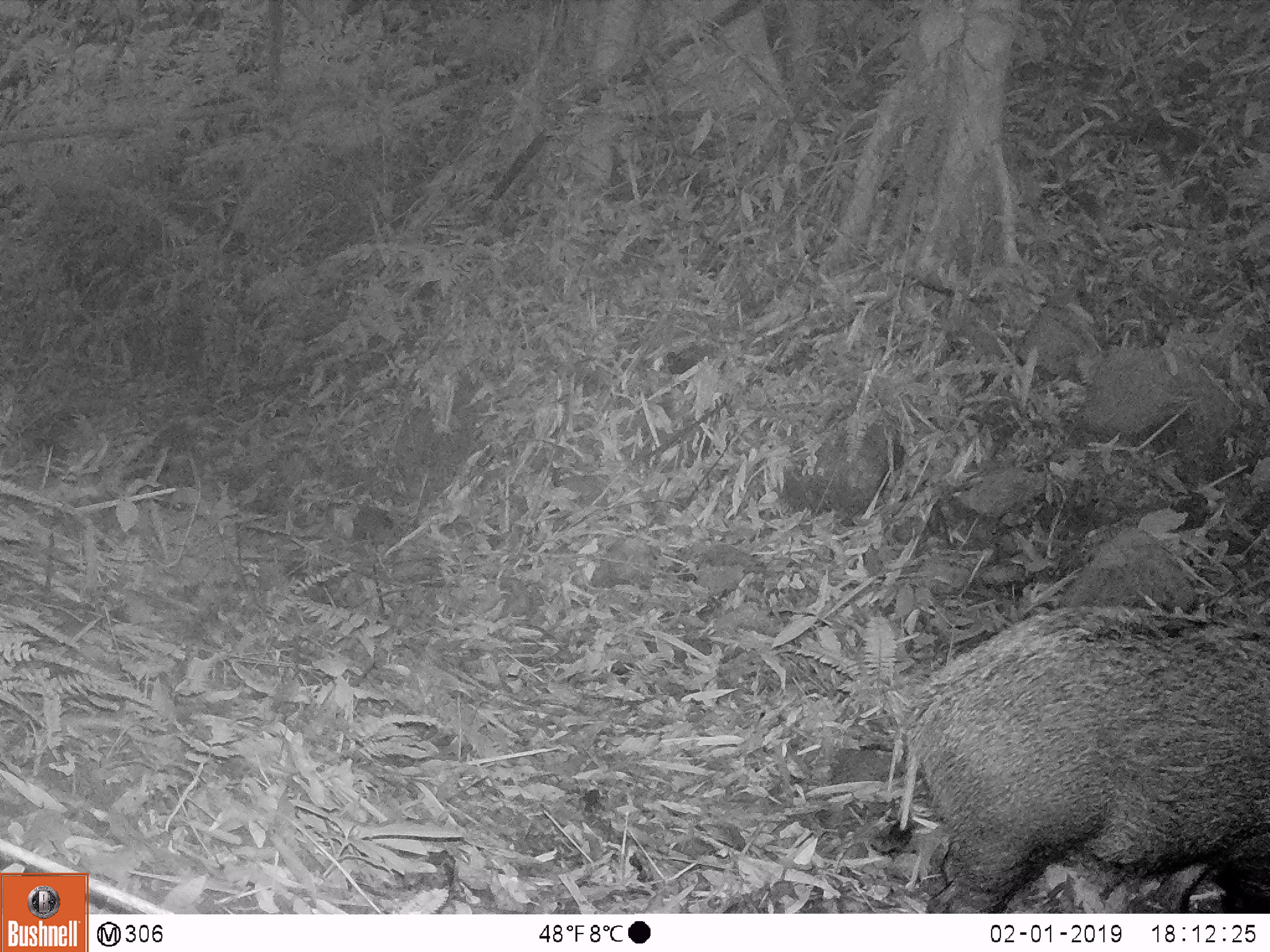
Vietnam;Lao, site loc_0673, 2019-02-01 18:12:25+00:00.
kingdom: Animalia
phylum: Chordata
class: Mammalia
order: Artiodactyla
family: Suidae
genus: Sus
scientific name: Sus scrofa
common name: eurasian wild pig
Eurasian wild pig (Sus scrofa). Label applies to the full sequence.